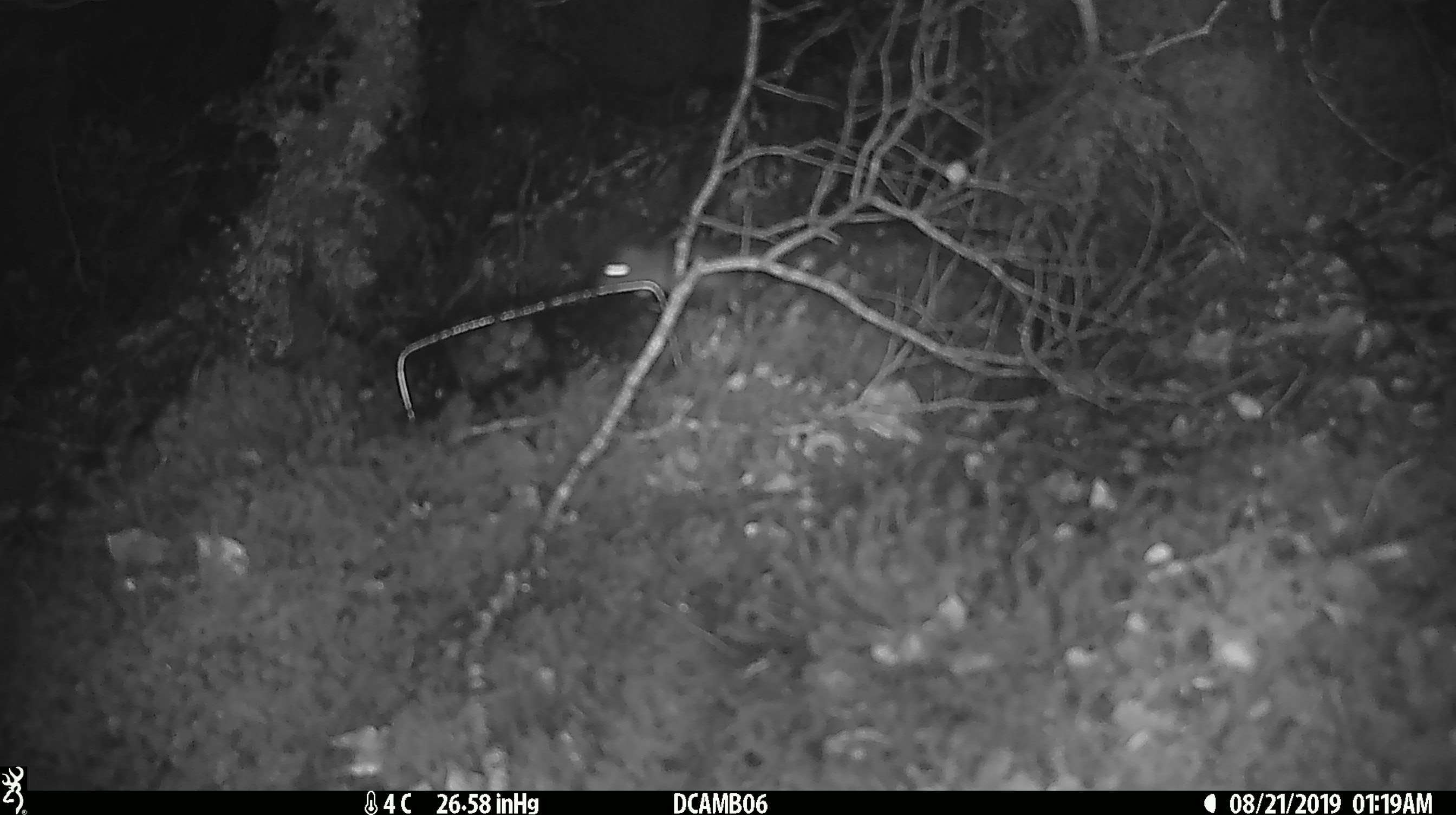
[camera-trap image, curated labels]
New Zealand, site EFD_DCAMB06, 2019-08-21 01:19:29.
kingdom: Animalia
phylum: Chordata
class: Mammalia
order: Rodentia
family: Muridae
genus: Mus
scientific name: Mus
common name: mouse